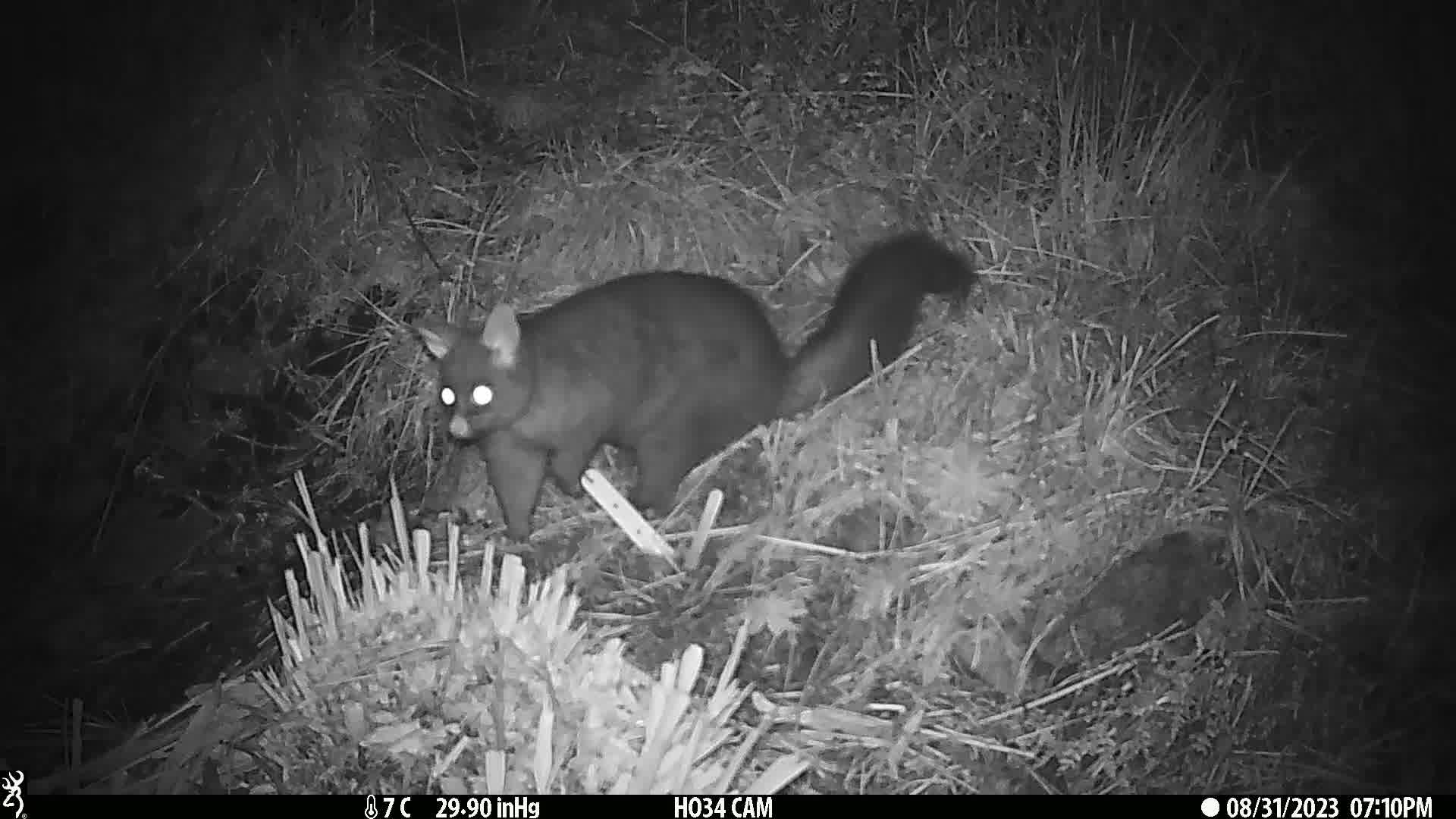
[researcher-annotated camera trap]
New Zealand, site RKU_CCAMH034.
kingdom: Animalia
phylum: Chordata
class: Mammalia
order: Diprotodontia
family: Phalangeridae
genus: Trichosurus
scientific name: Trichosurus vulpecula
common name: common brushtail possum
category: possum